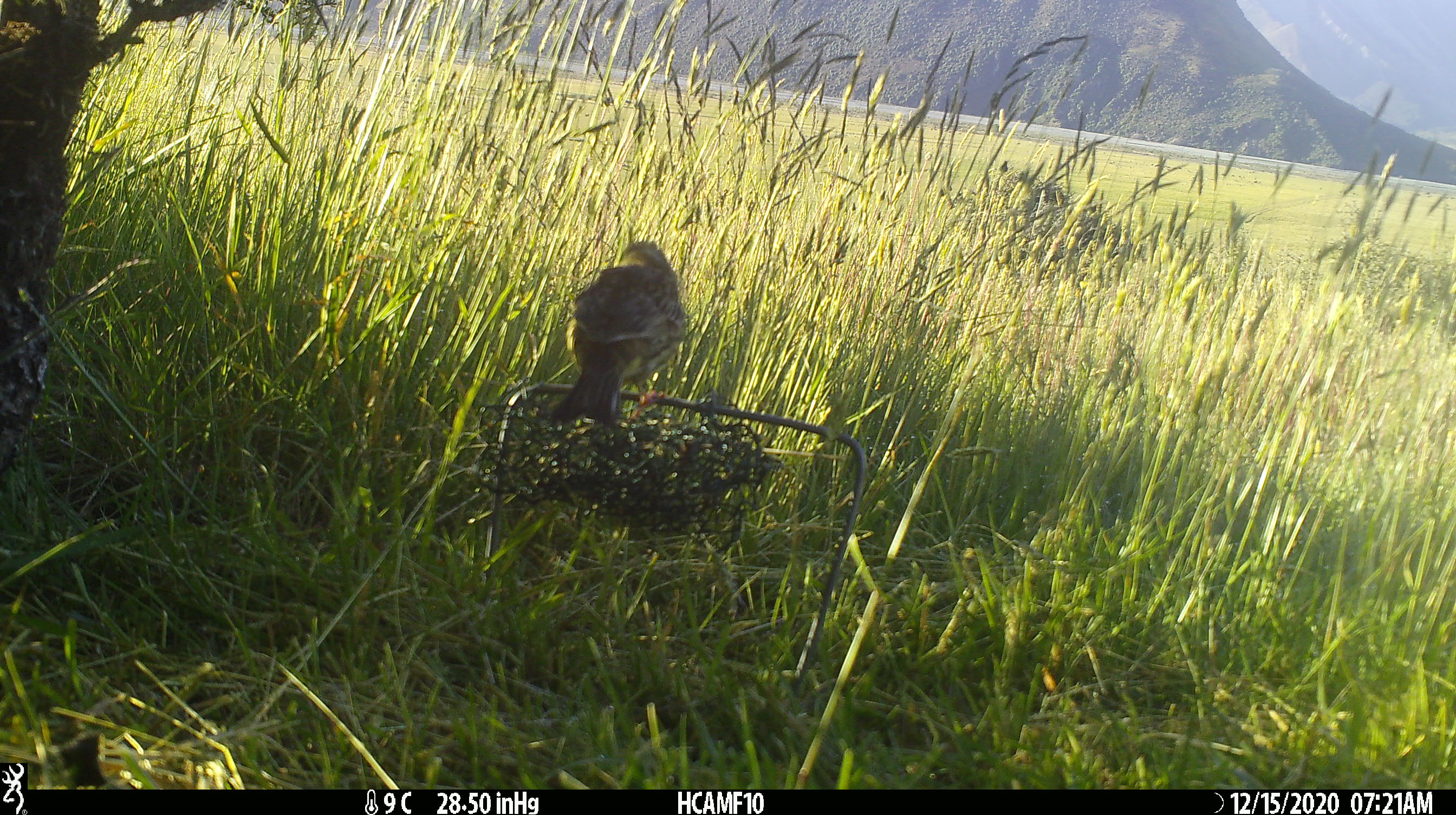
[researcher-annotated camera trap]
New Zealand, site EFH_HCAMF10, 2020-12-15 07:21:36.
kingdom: Animalia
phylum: Chordata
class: Aves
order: Passeriformes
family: Emberizidae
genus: Emberiza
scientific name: Emberiza citrinella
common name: yellowhammer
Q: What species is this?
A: Yellowhammer (Emberiza citrinella).